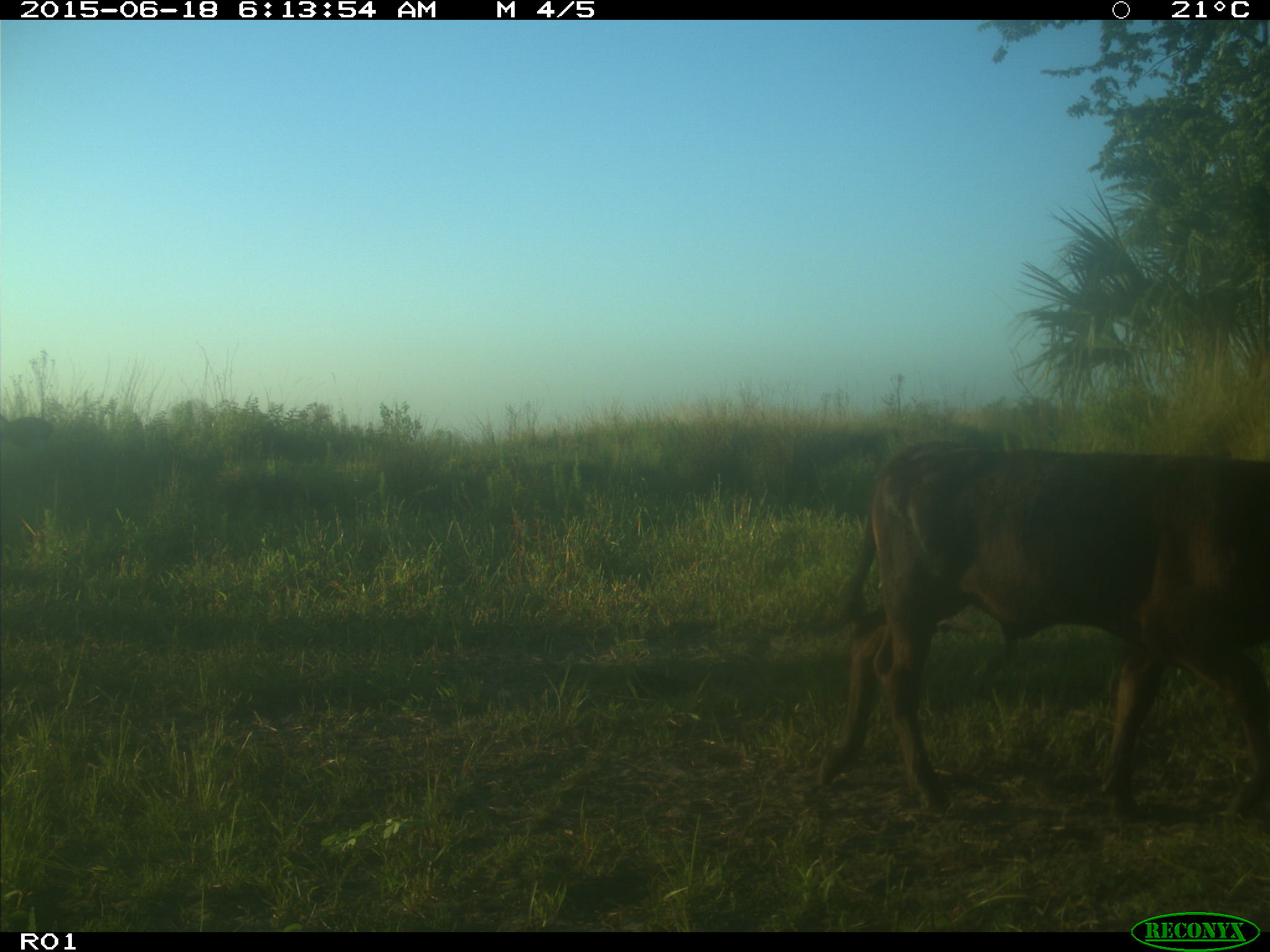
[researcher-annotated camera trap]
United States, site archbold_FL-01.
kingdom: Animalia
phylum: Chordata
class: Mammalia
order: Artiodactyla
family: Bovidae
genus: Bos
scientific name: Bos taurus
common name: domestic cow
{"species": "Bos taurus (domestic cow)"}